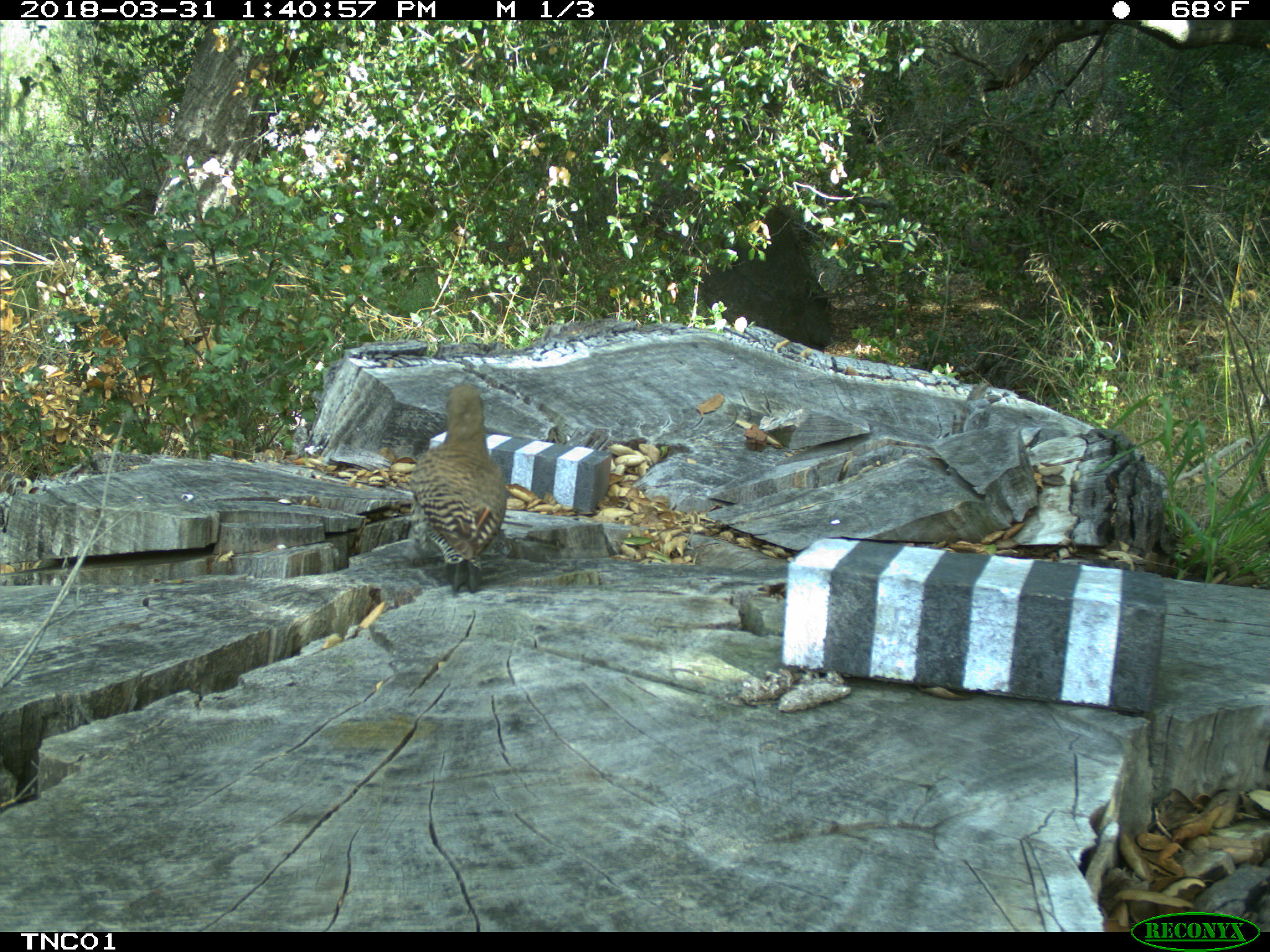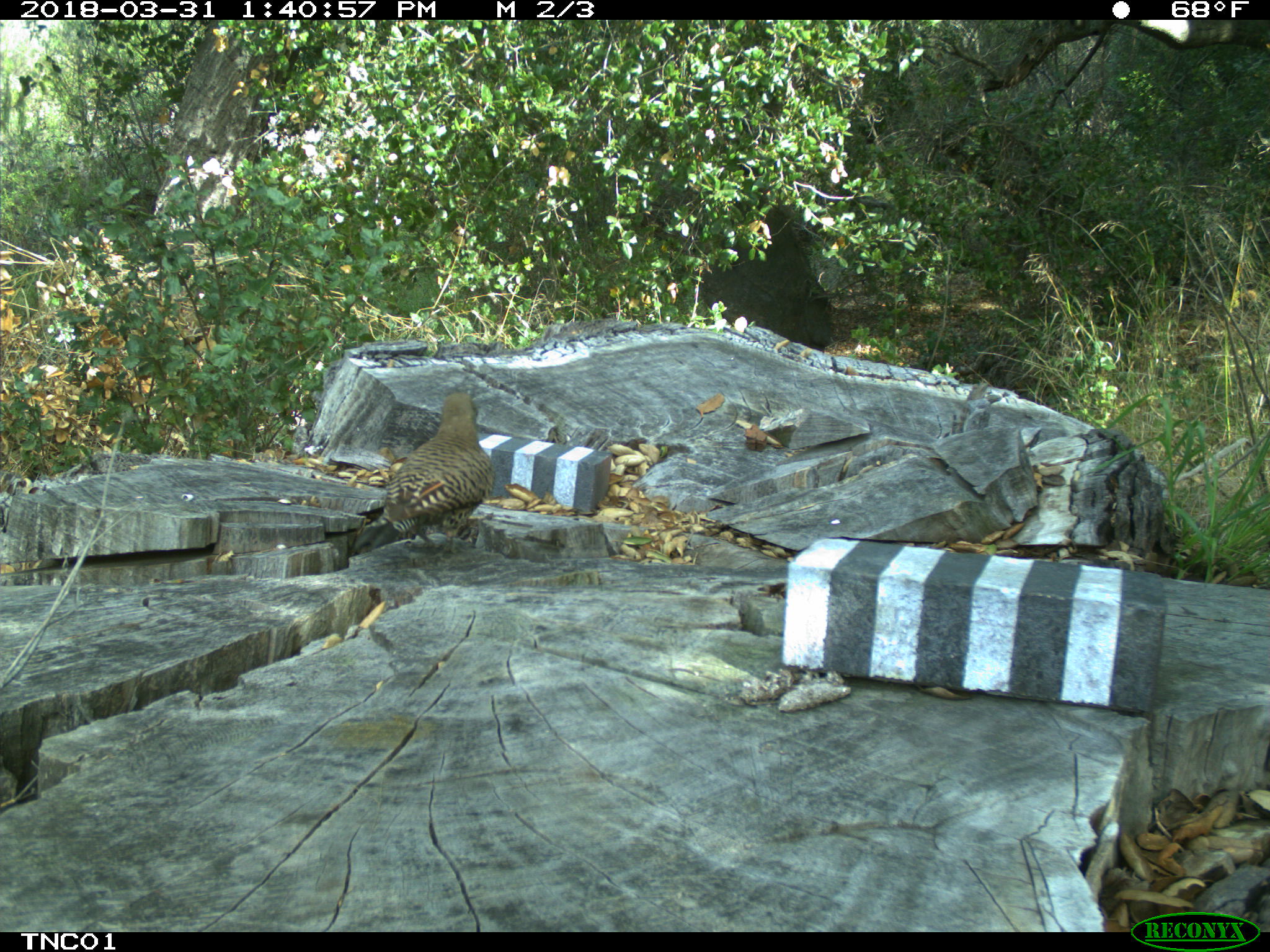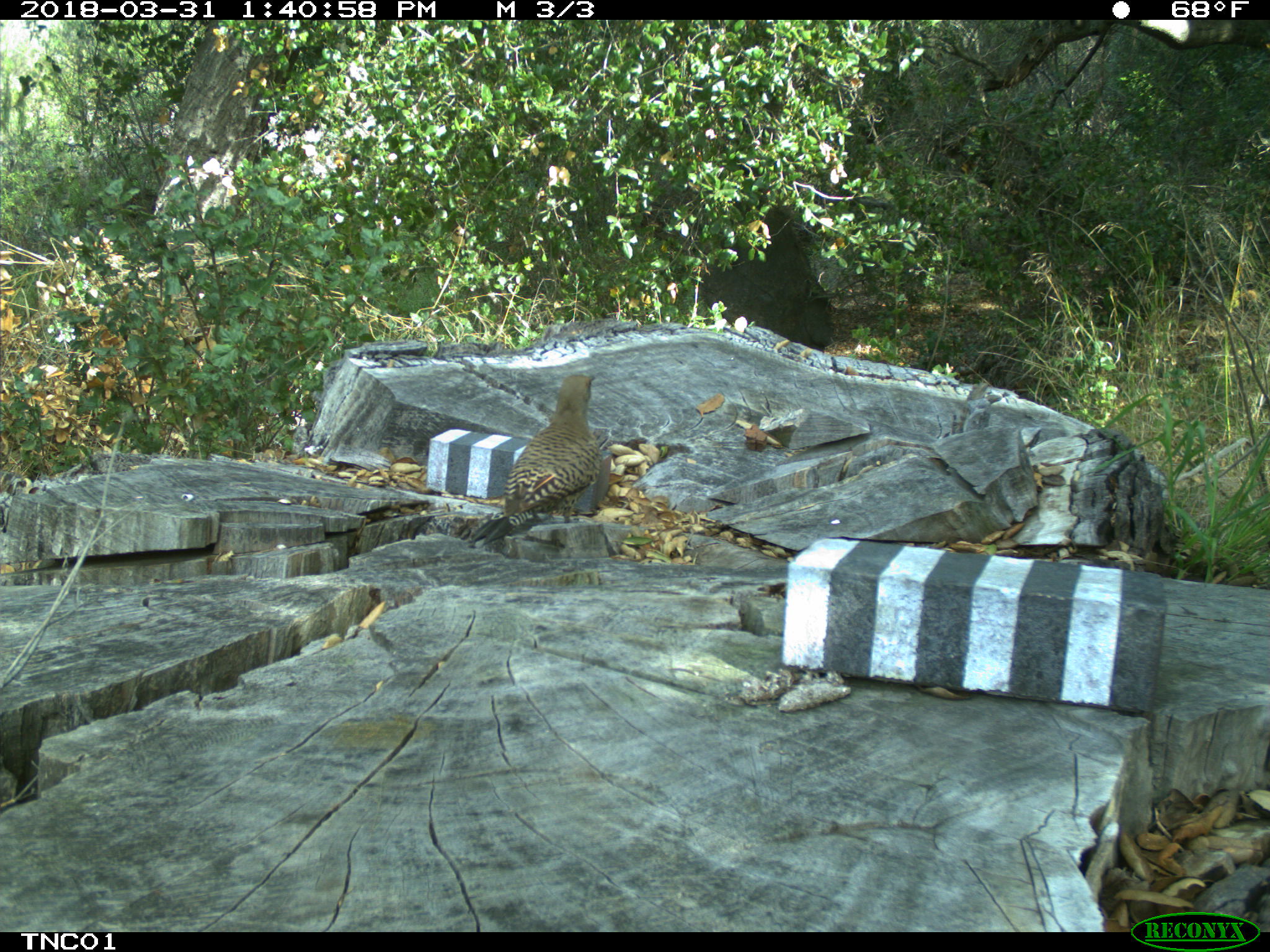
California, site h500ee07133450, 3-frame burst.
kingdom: Animalia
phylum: Chordata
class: Aves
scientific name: Aves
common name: bird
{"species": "bird (Aves)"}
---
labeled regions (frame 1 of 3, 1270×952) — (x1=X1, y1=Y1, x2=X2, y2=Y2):
bird: (x1=409, y1=383, x2=507, y2=593)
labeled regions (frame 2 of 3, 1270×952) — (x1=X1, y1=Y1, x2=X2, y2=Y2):
bird: (x1=383, y1=392, x2=493, y2=550)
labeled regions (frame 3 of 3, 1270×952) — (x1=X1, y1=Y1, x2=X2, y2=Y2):
bird: (x1=471, y1=374, x2=602, y2=545)